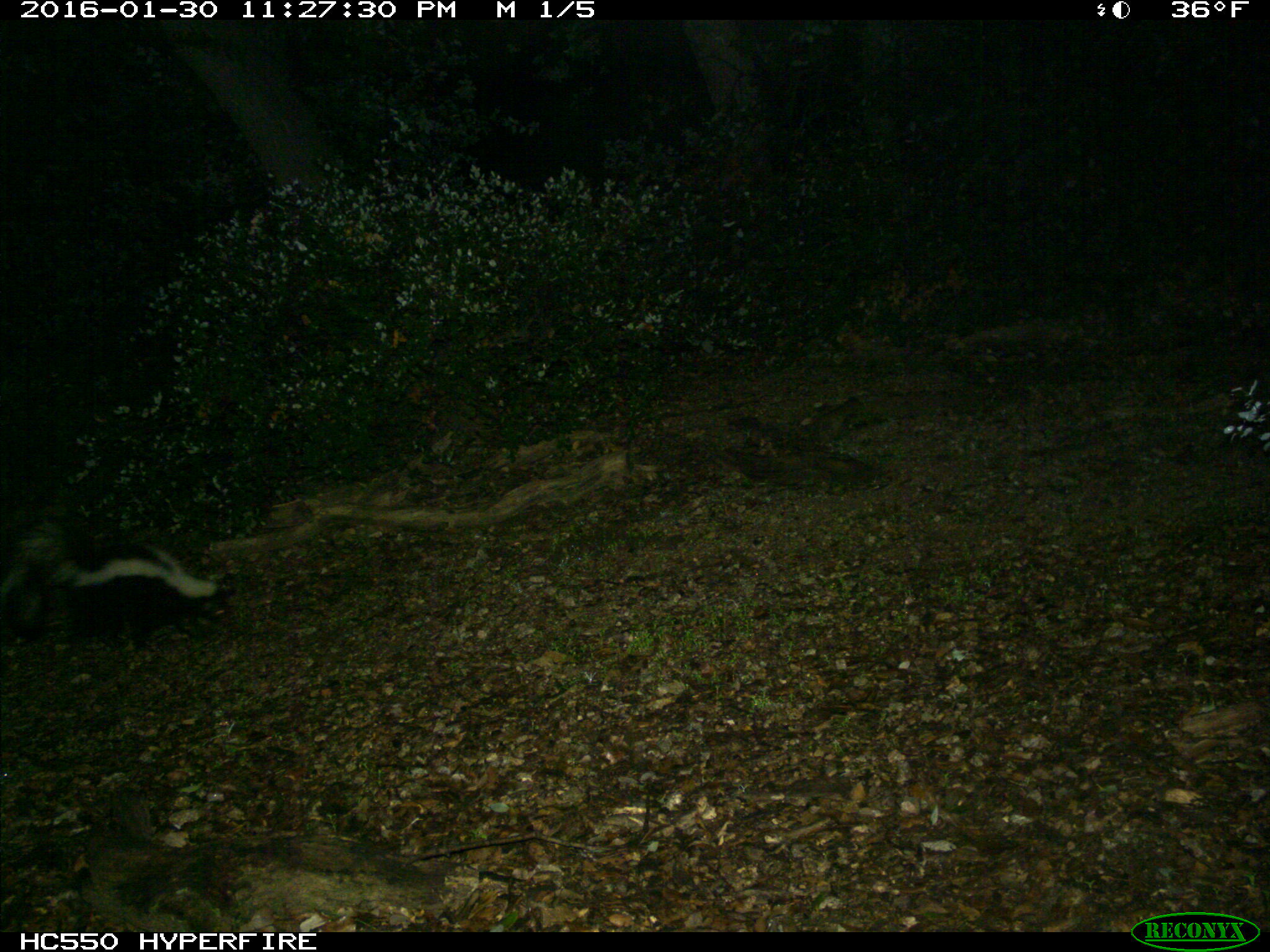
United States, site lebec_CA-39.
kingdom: Animalia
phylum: Chordata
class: Mammalia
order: Carnivora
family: Mephitidae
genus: Mephitis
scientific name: Mephitis mephitis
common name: striped skunk